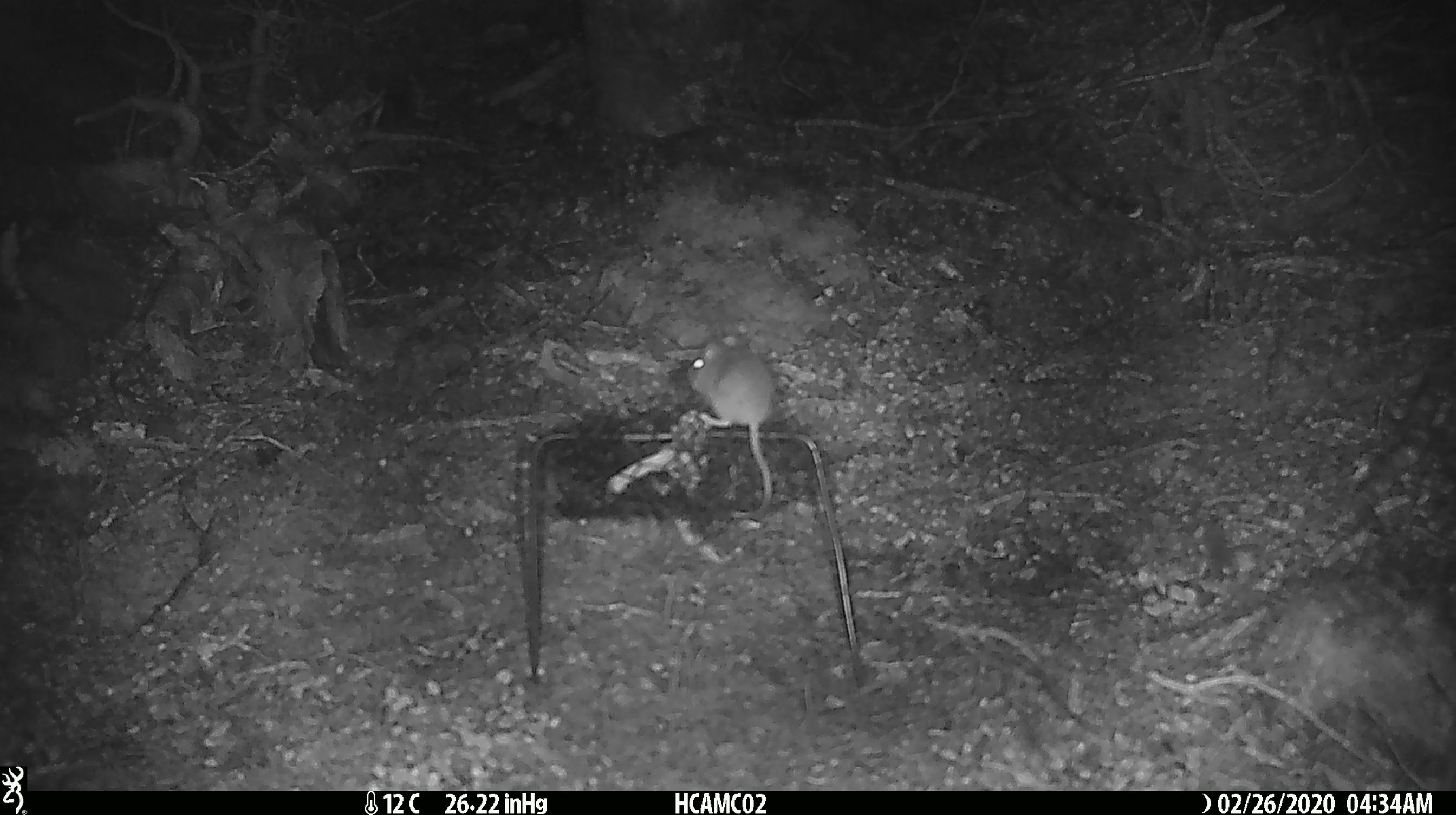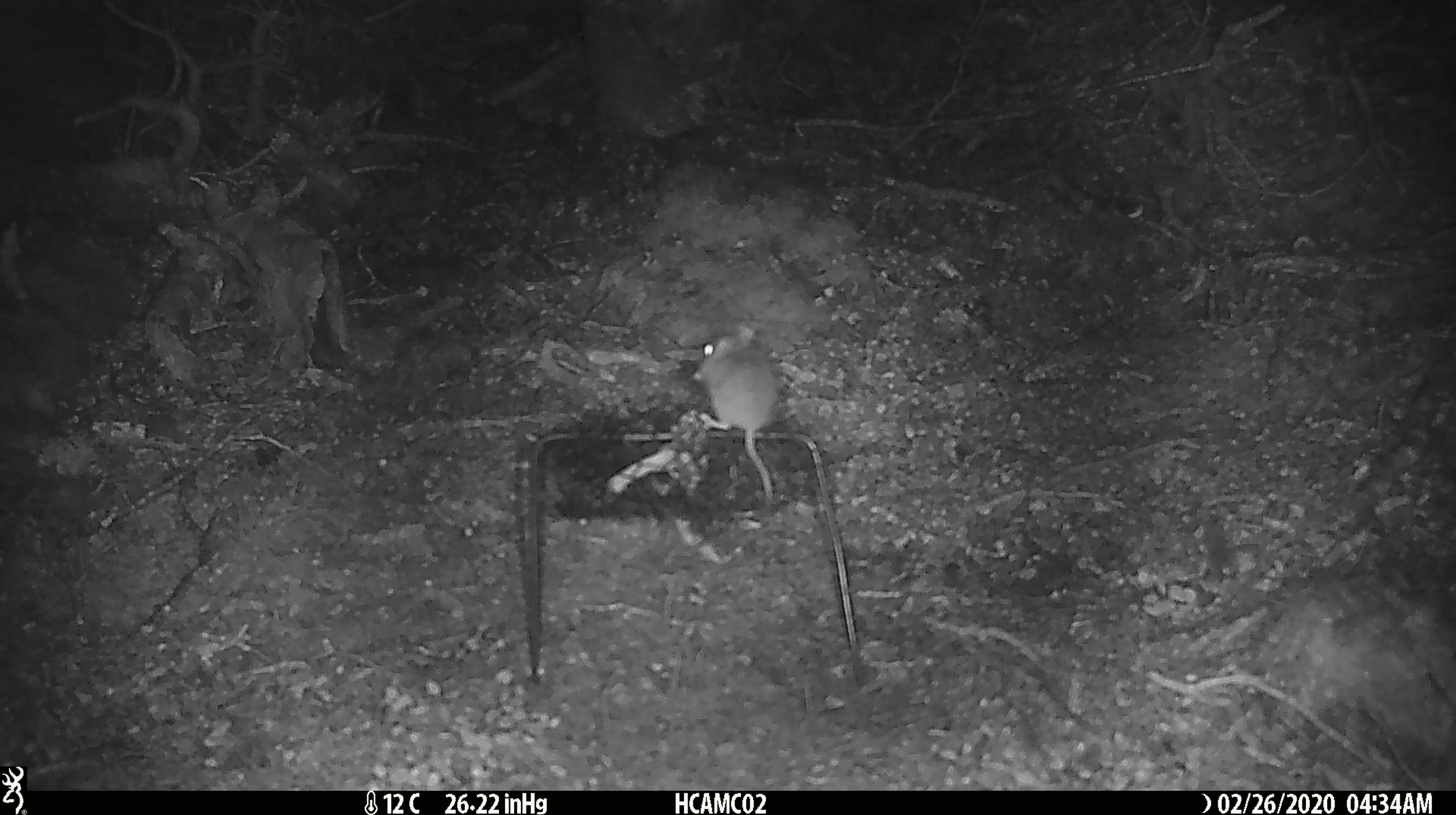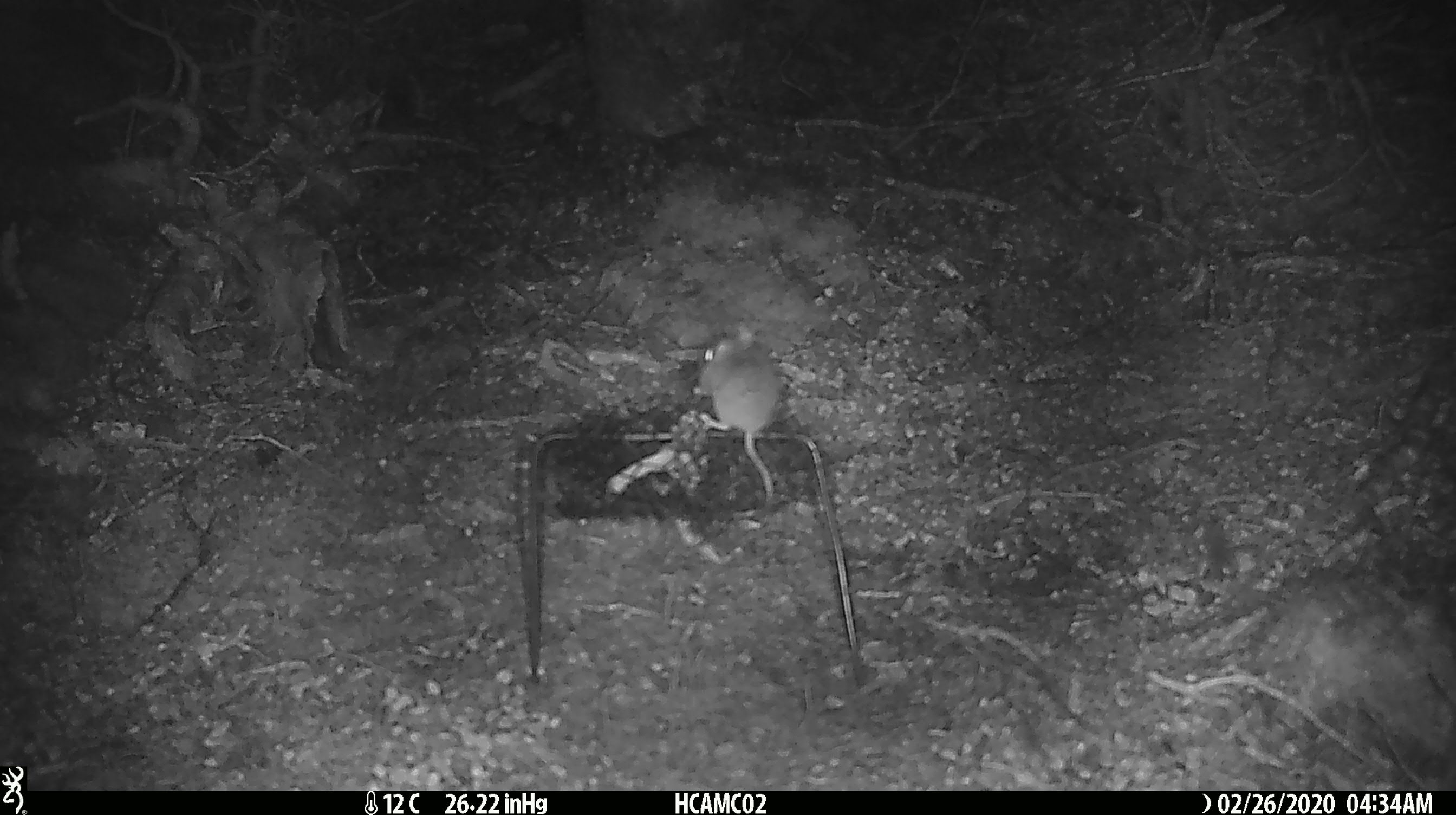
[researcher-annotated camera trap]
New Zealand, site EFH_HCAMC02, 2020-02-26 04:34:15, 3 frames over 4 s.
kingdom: Animalia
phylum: Chordata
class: Mammalia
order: Rodentia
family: Muridae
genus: Mus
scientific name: Mus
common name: mouse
Mouse (Mus).